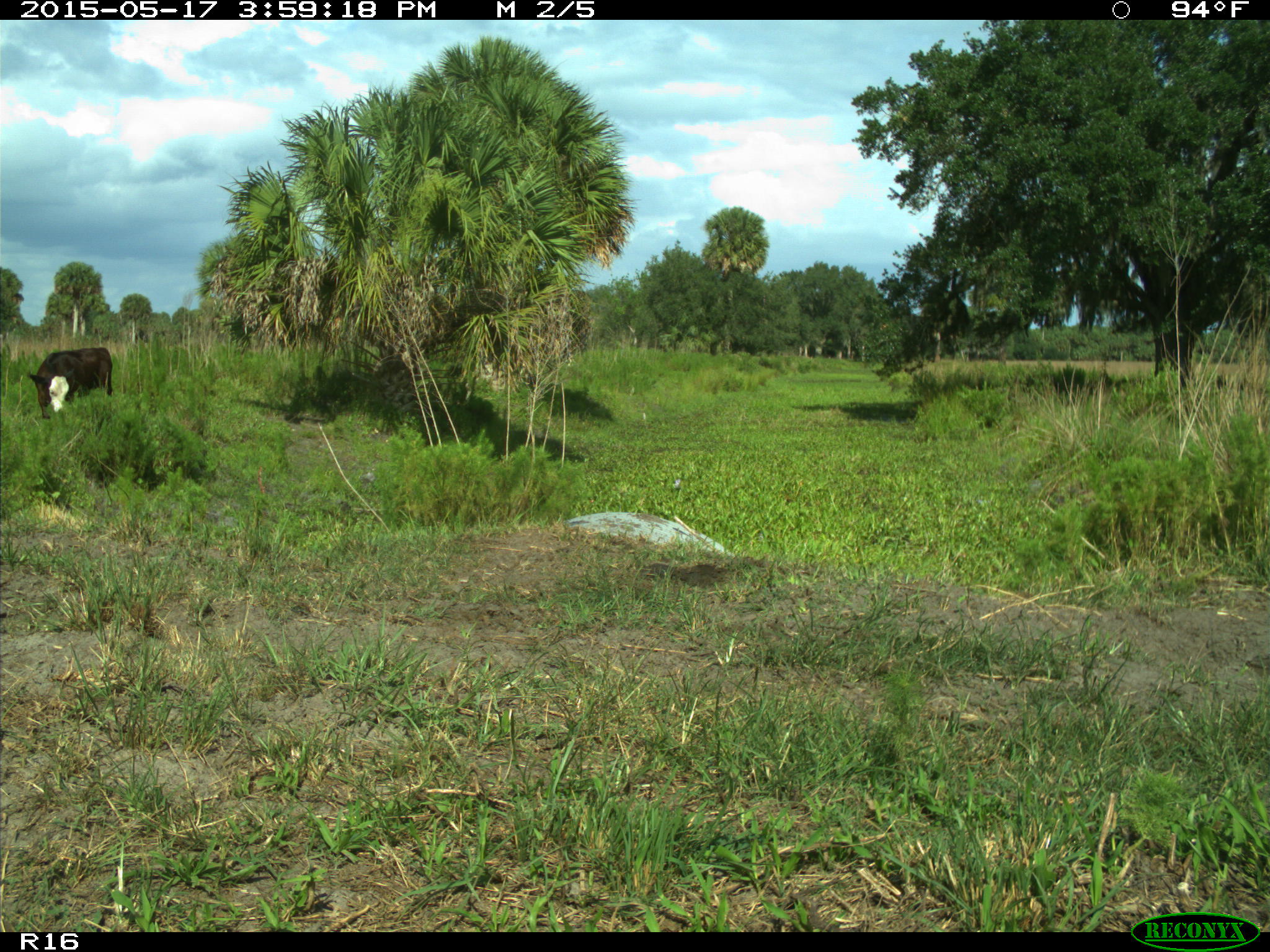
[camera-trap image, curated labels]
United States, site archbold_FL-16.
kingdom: Animalia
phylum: Chordata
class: Mammalia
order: Artiodactyla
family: Bovidae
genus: Bos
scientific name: Bos taurus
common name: domestic cow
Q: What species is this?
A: Bos taurus (domestic cow).